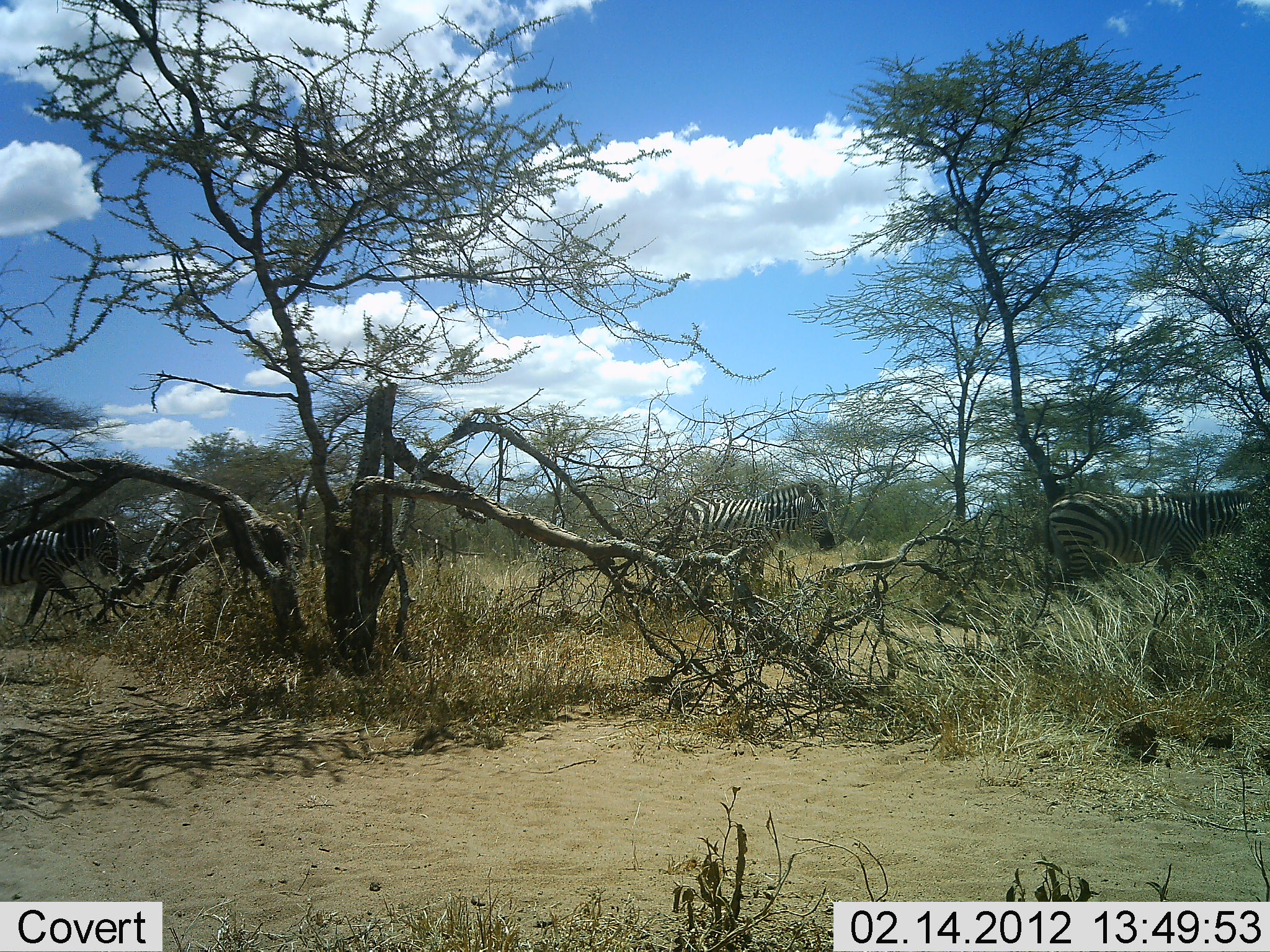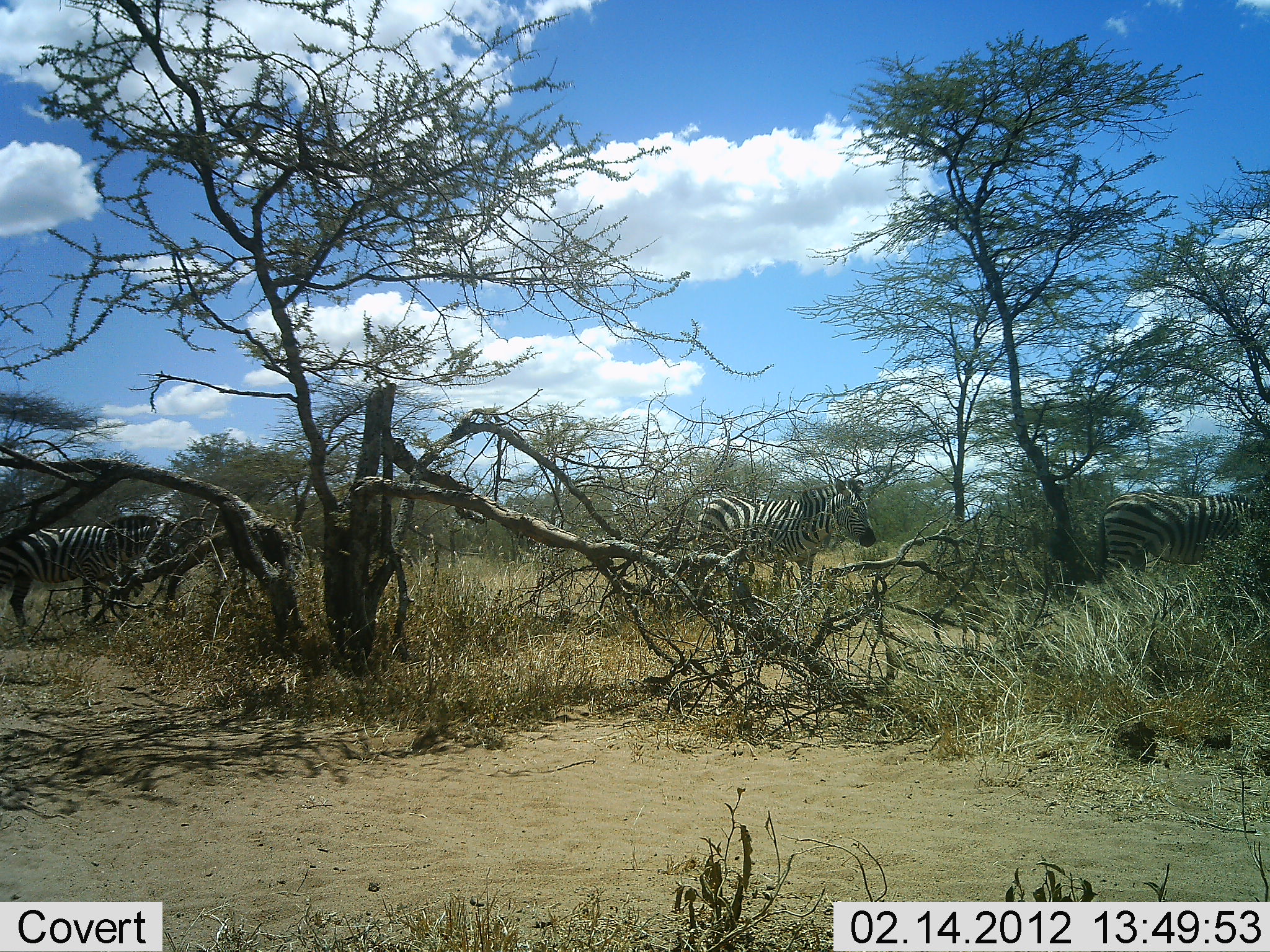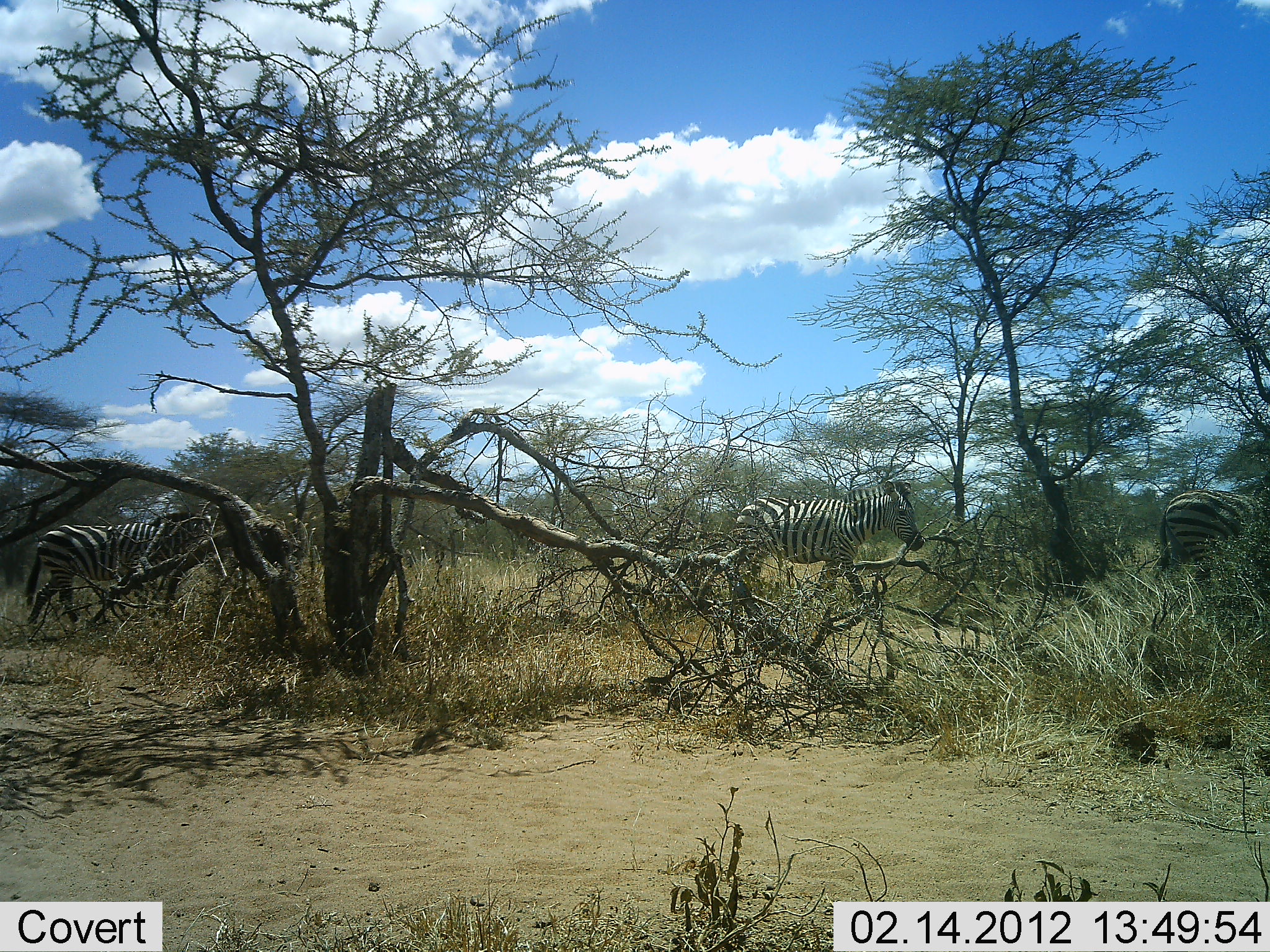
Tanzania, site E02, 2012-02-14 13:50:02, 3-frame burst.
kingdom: Animalia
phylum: Chordata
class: Mammalia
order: Perissodactyla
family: Equidae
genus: Equus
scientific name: Equus quagga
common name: plains zebra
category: zebra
Zebra (plains zebra) (Equus quagga), count 3. Behavior (volunteer vote fractions): standing 7%, resting 0%, moving 93%, interacting 0%. Young present (vote fraction): 0%. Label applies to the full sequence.